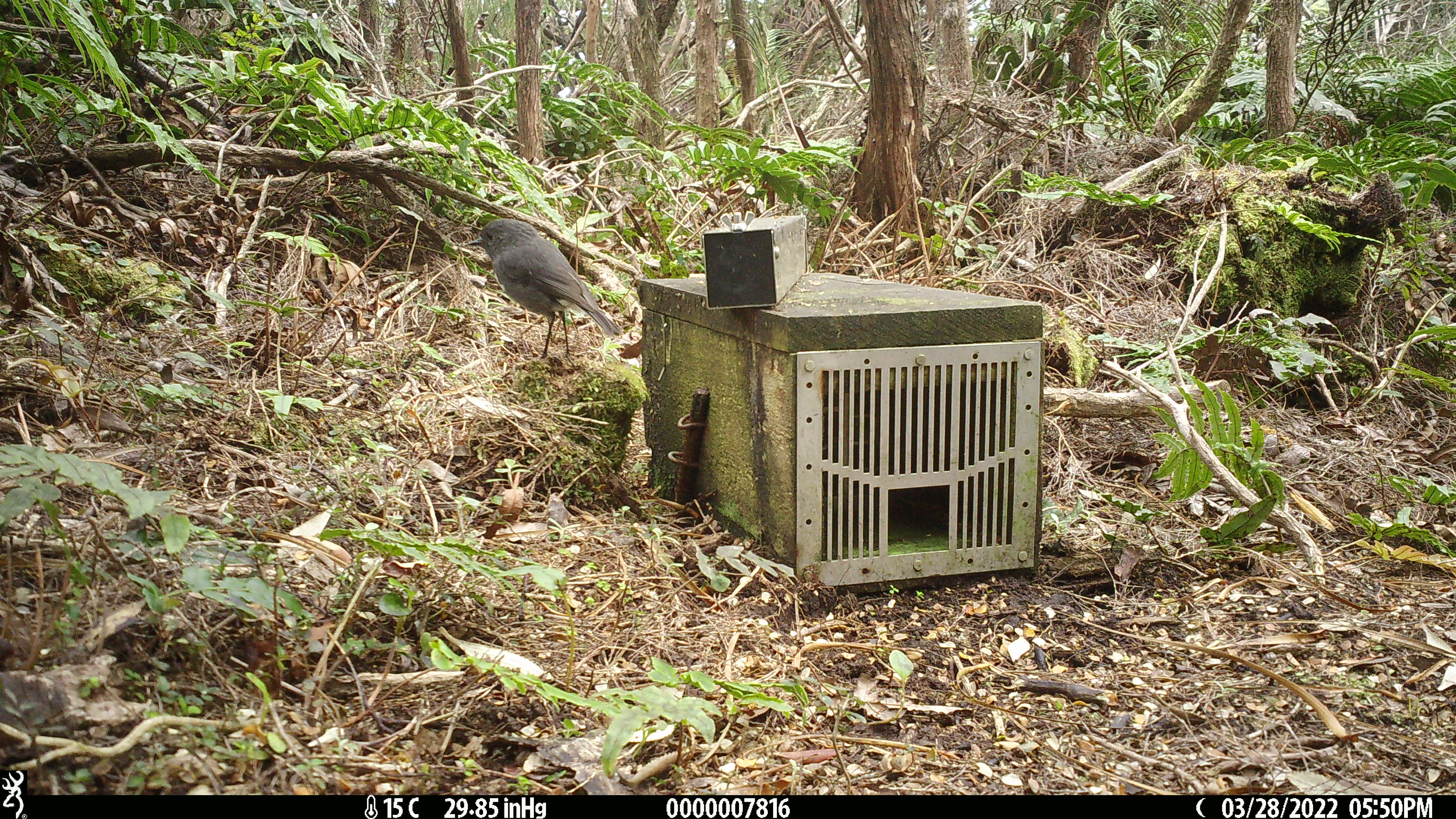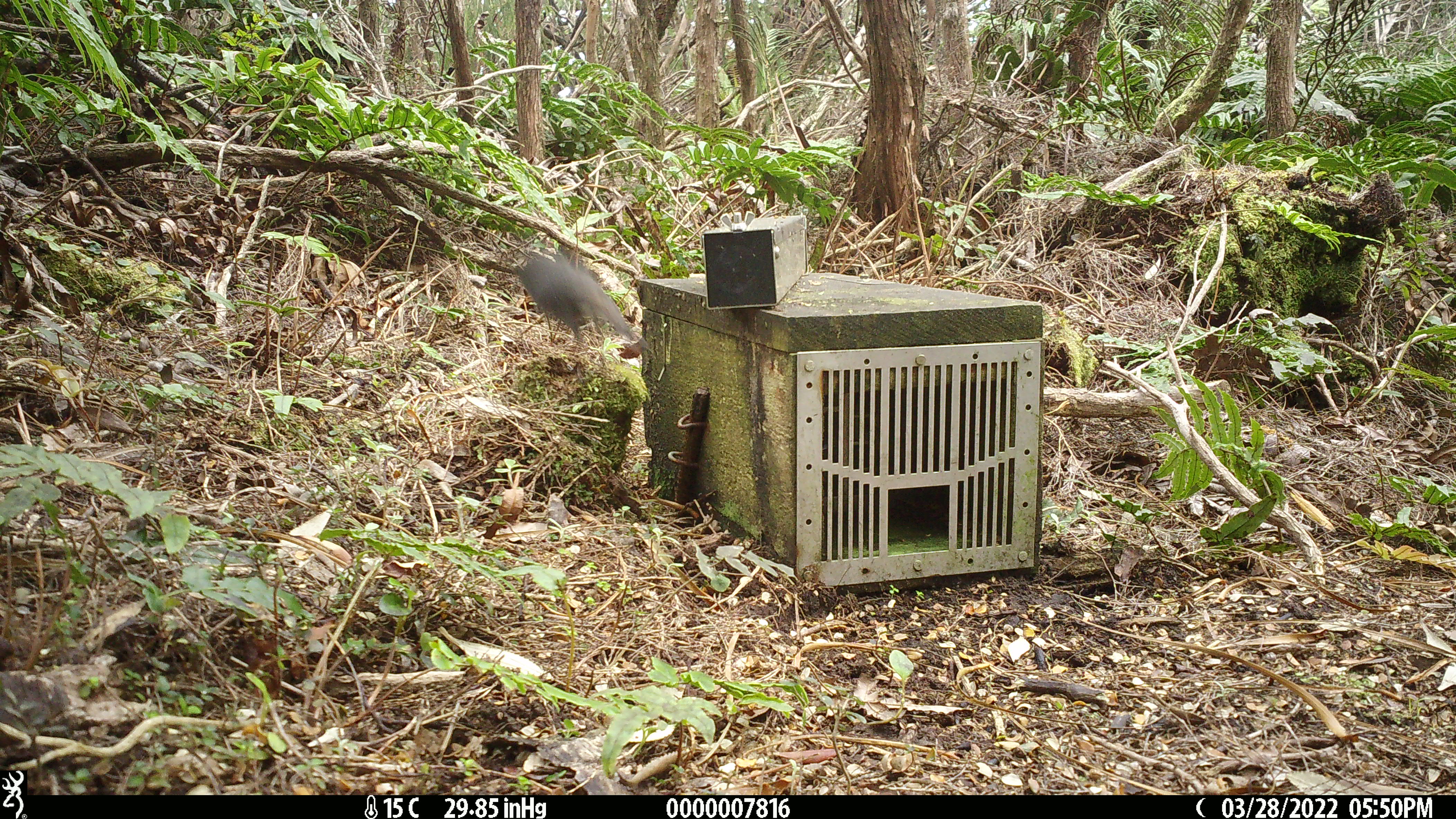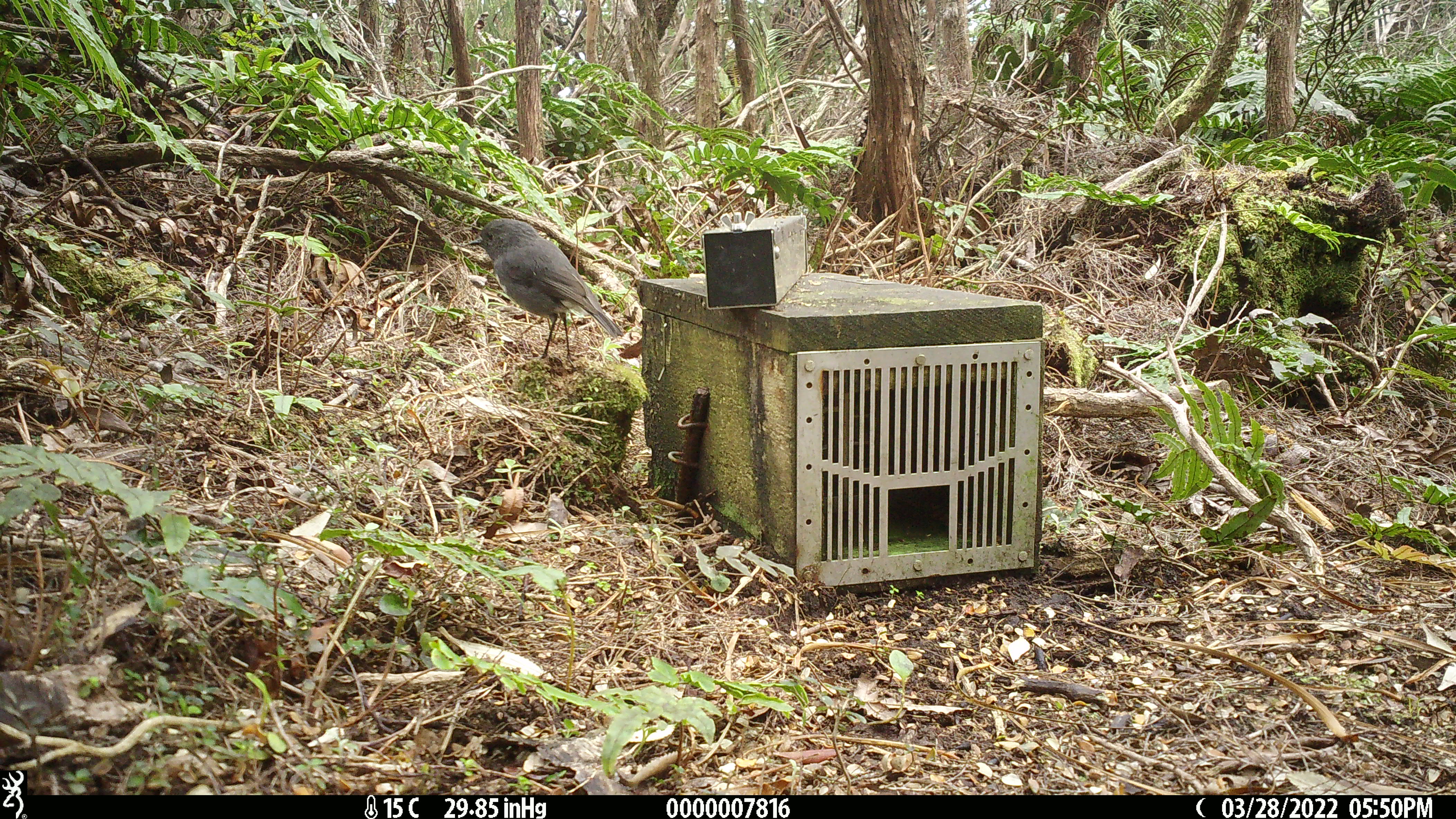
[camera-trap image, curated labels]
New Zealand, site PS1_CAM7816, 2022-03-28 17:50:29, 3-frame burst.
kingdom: Animalia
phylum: Chordata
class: Aves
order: Passeriformes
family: Petroicidae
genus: Petroica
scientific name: Petroica australis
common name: new zealand robin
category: robin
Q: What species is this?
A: Robin (new zealand robin) (Petroica australis).